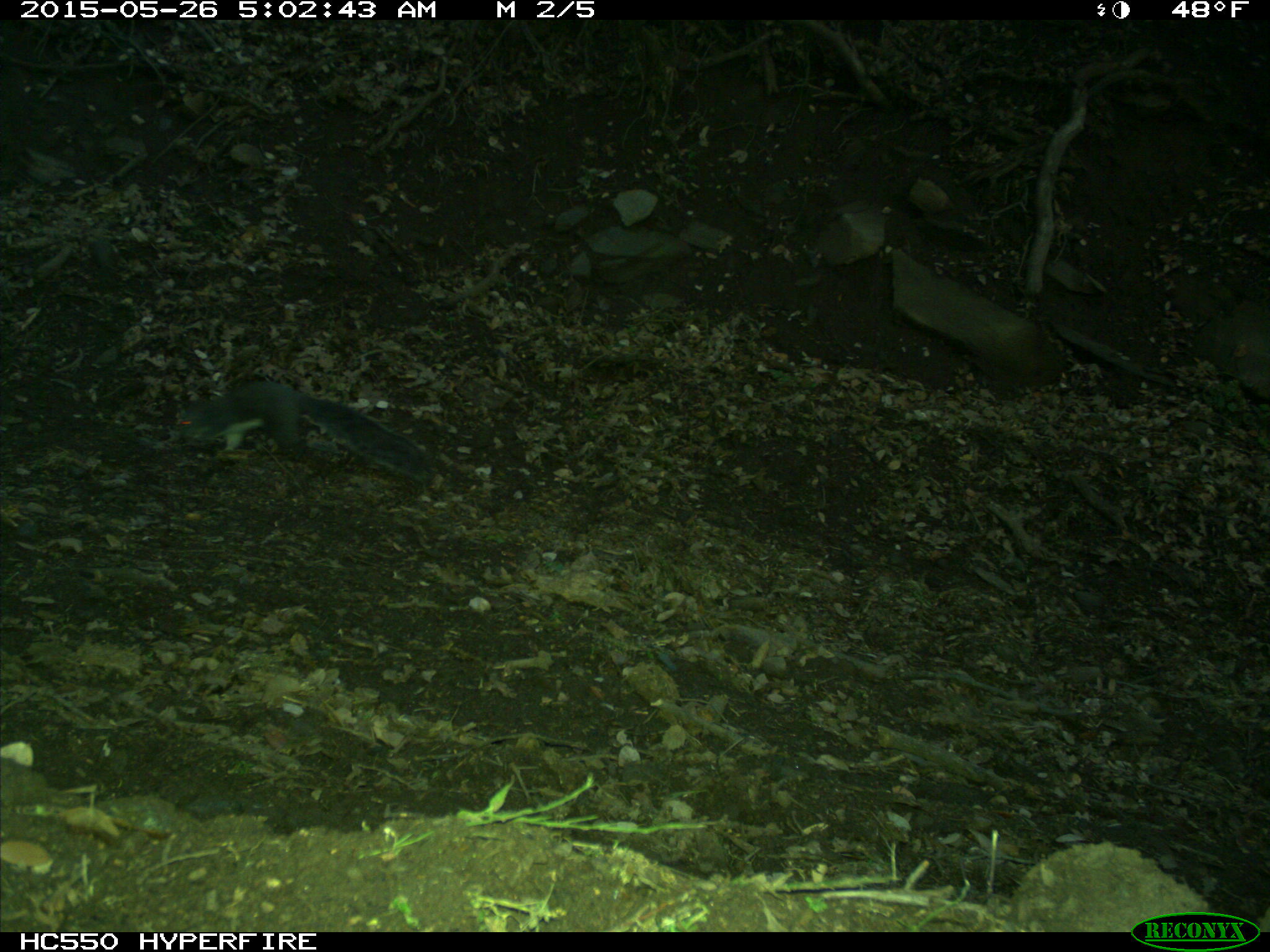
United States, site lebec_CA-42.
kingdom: Animalia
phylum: Chordata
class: Mammalia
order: Rodentia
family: Sciuridae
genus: Sciurus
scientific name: Sciurus carolinensis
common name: eastern gray squirrel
Sciurus carolinensis (eastern gray squirrel).